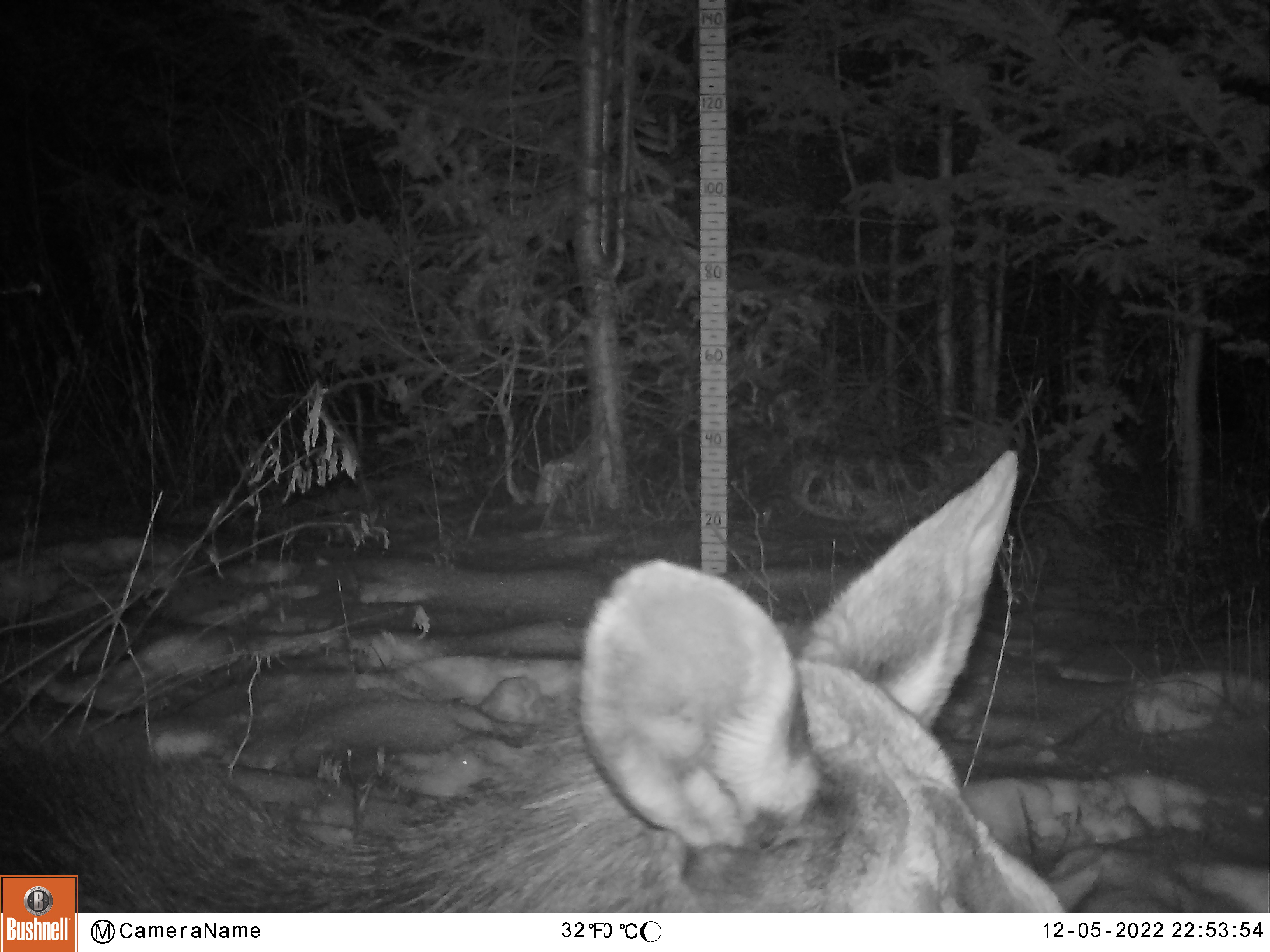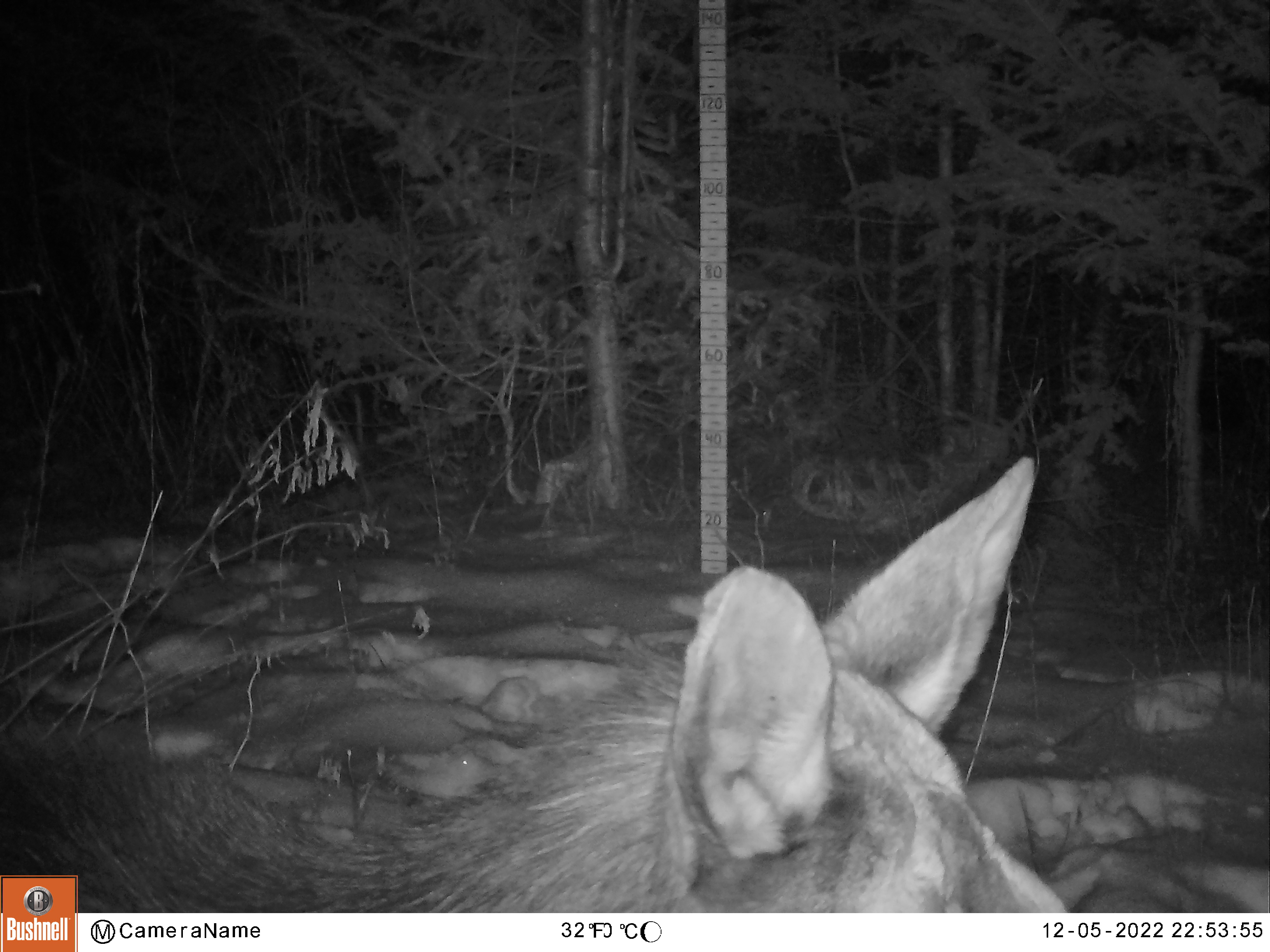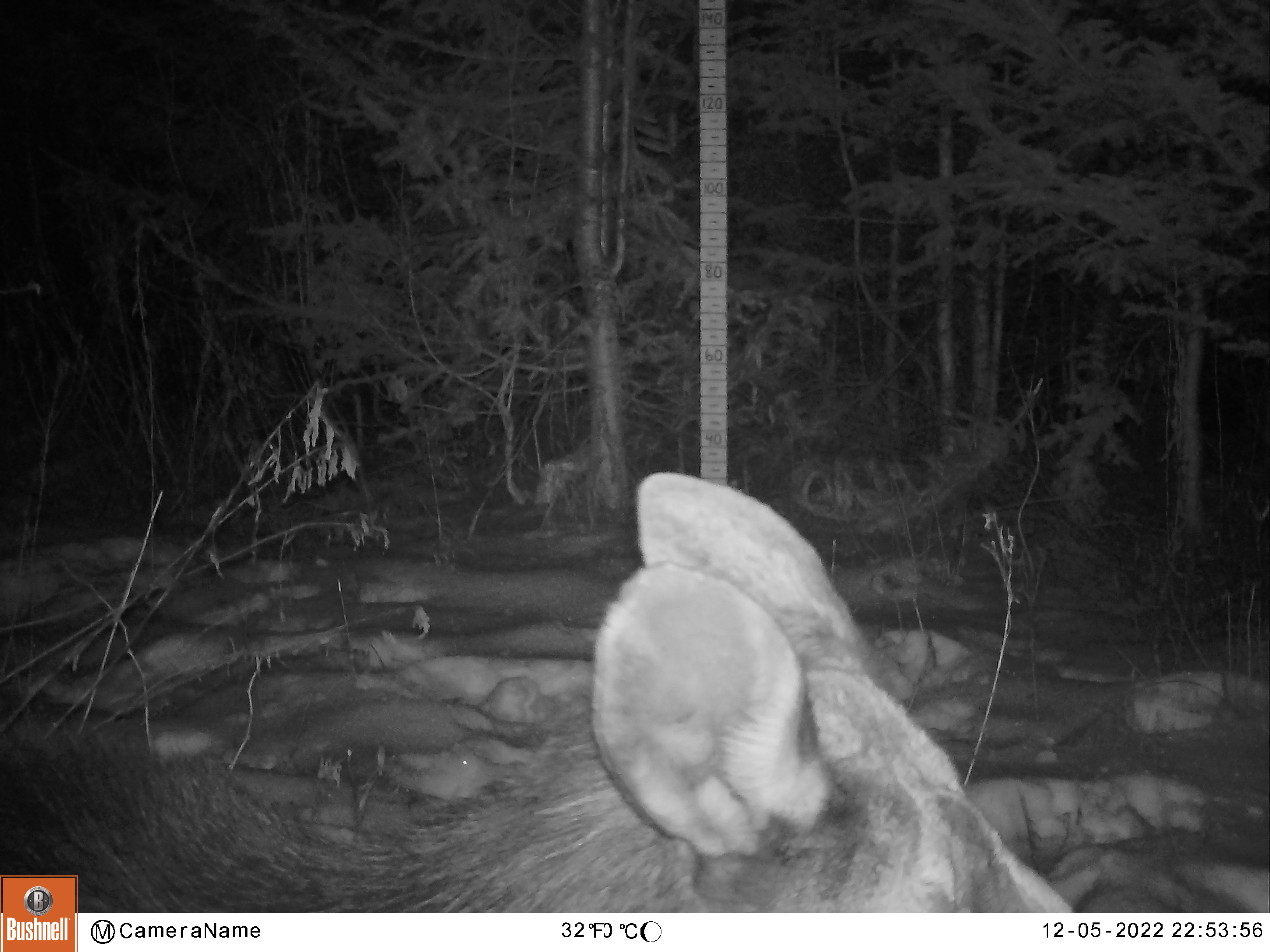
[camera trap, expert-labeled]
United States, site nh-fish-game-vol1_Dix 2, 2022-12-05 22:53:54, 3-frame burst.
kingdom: Animalia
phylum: Chordata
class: Mammalia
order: Artiodactyla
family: Cervidae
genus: Alces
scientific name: Alces alces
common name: moose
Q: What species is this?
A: Moose (Alces alces).